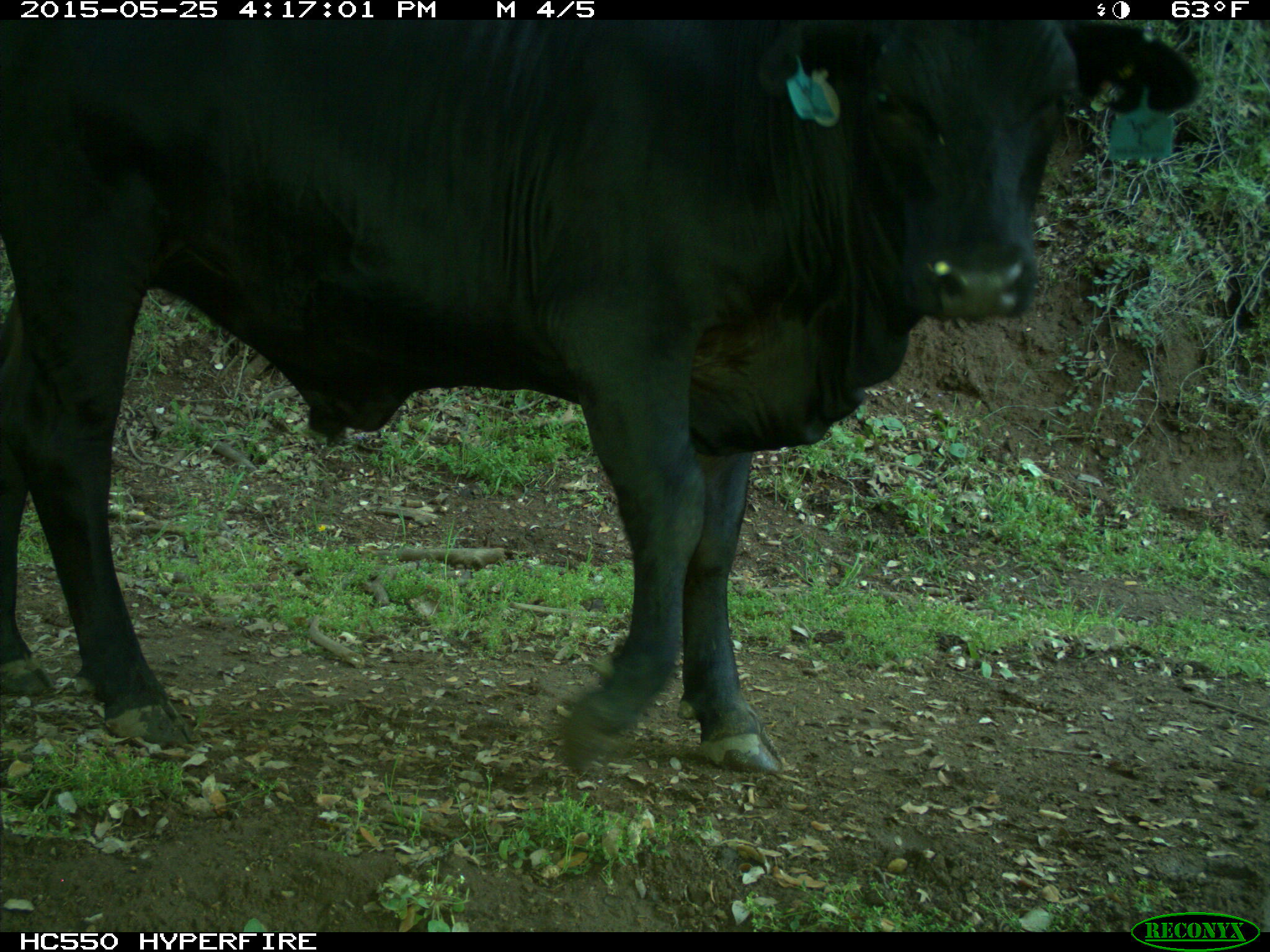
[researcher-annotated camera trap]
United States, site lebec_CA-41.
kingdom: Animalia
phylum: Chordata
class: Mammalia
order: Artiodactyla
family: Bovidae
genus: Bos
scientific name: Bos taurus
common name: domestic cow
Bos taurus (domestic cow).